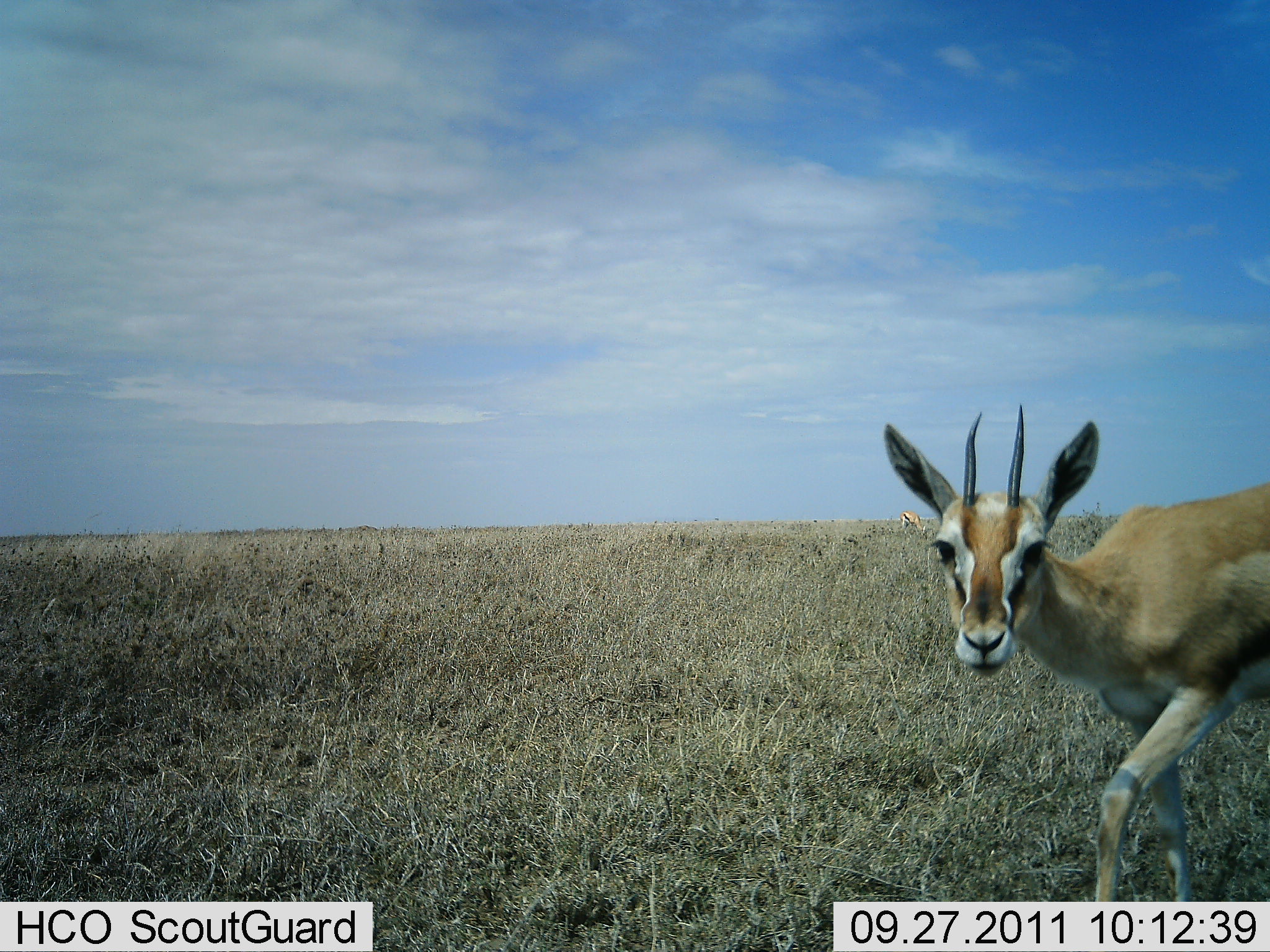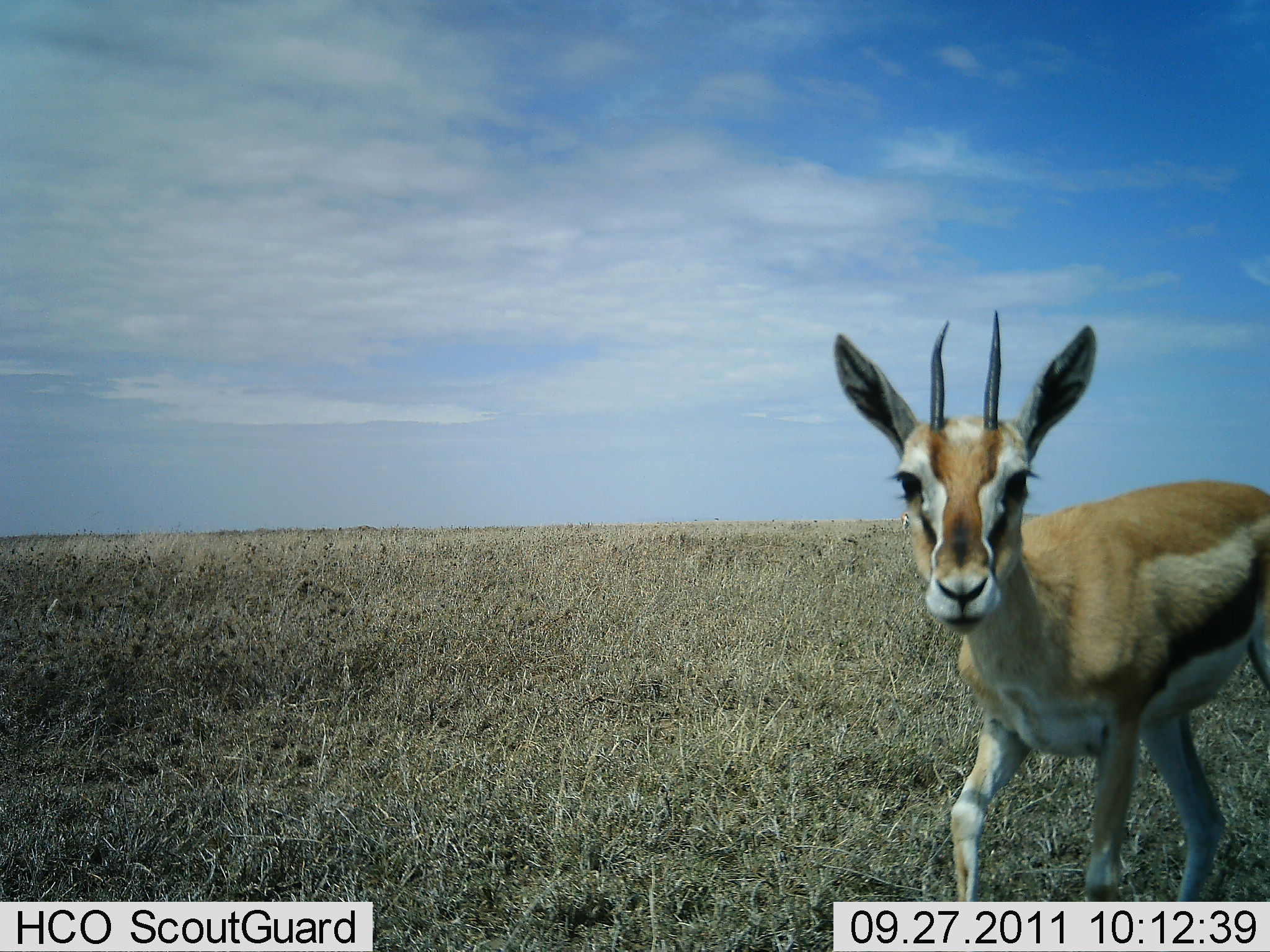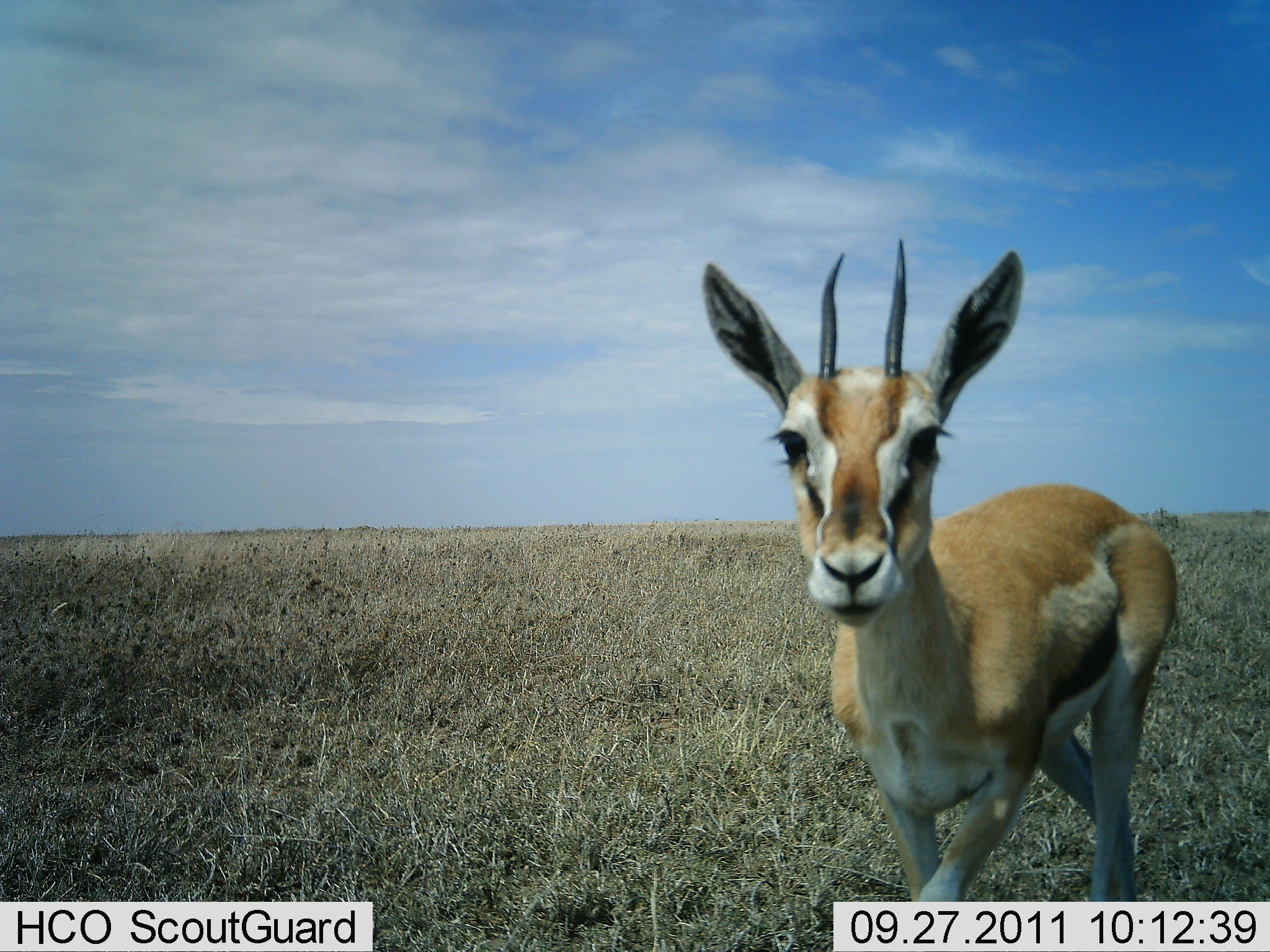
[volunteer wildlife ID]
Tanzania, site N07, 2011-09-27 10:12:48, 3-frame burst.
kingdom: Animalia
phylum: Chordata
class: Mammalia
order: Artiodactyla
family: Bovidae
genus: Eudorcas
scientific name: Eudorcas thomsonii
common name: thomson's gazelle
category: gazellethomsons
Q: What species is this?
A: Gazellethomsons (thomson's gazelle) (Eudorcas thomsonii).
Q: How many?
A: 1.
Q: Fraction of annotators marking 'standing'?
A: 23%.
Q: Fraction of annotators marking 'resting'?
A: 0%.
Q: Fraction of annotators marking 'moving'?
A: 77%.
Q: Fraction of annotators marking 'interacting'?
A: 8%.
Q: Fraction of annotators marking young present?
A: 0%.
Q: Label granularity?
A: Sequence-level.